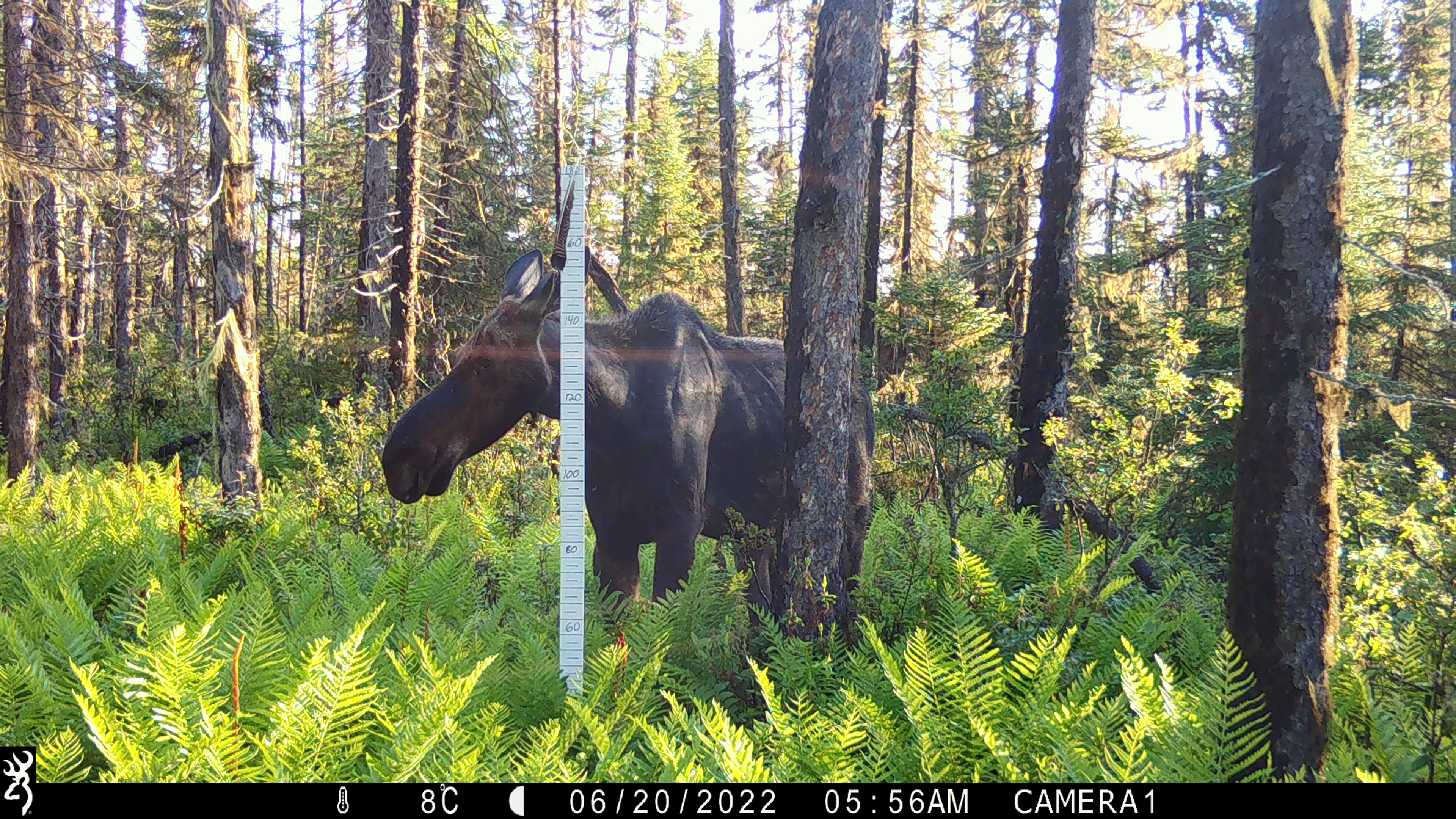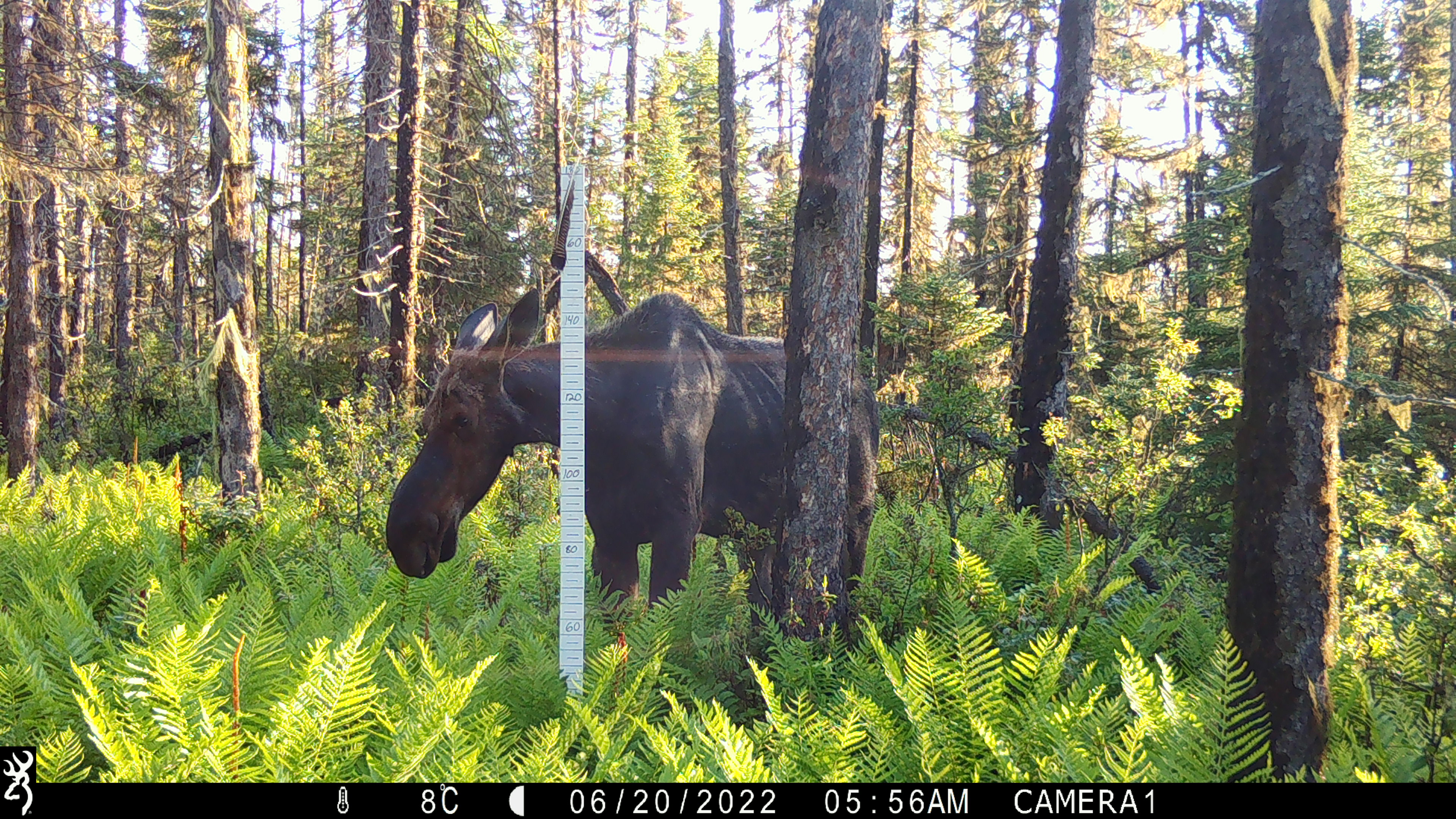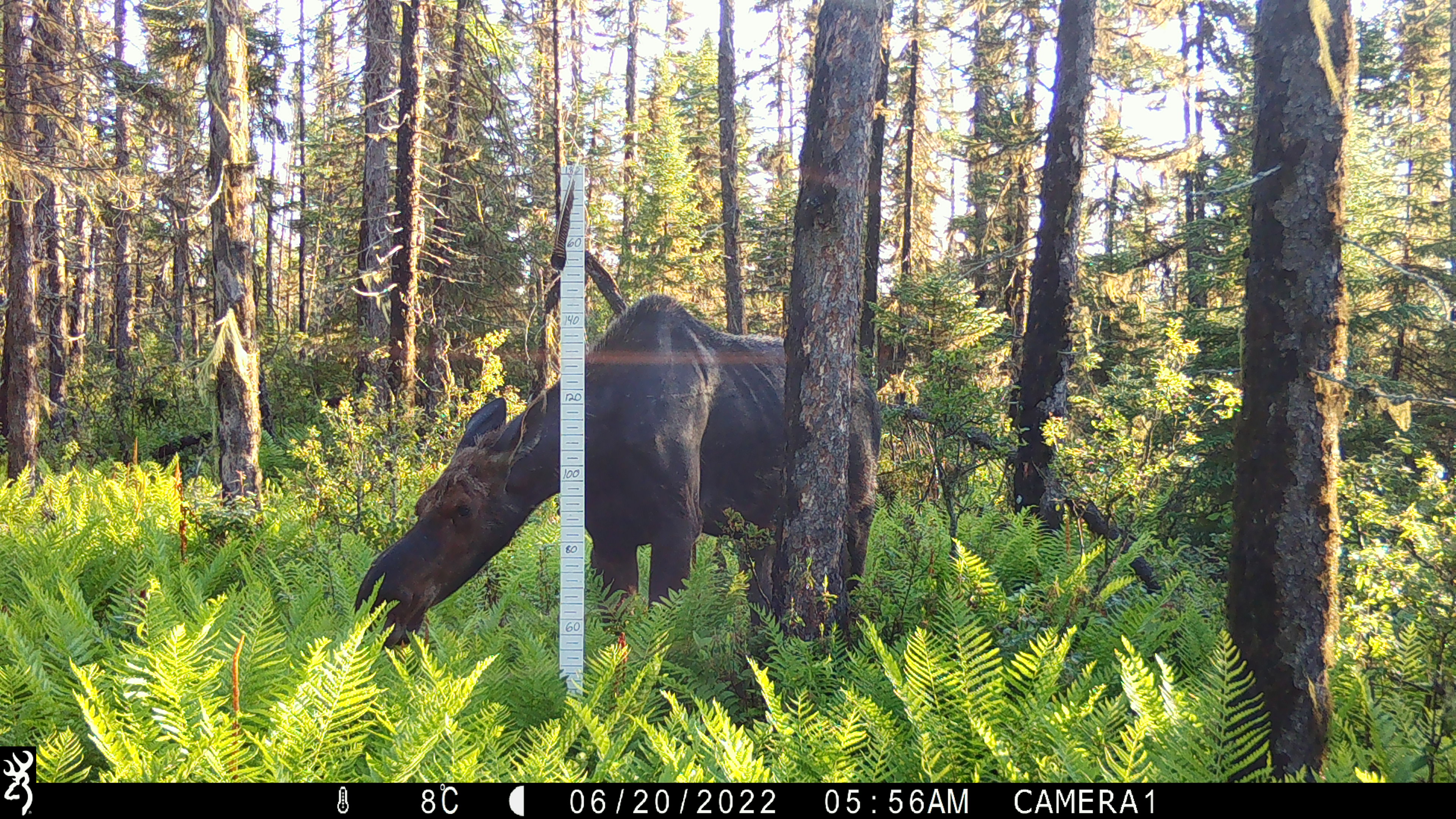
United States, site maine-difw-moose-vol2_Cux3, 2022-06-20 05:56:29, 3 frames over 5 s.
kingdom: Animalia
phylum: Chordata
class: Mammalia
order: Artiodactyla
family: Cervidae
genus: Alces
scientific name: Alces alces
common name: moose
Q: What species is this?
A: Moose (Alces alces).